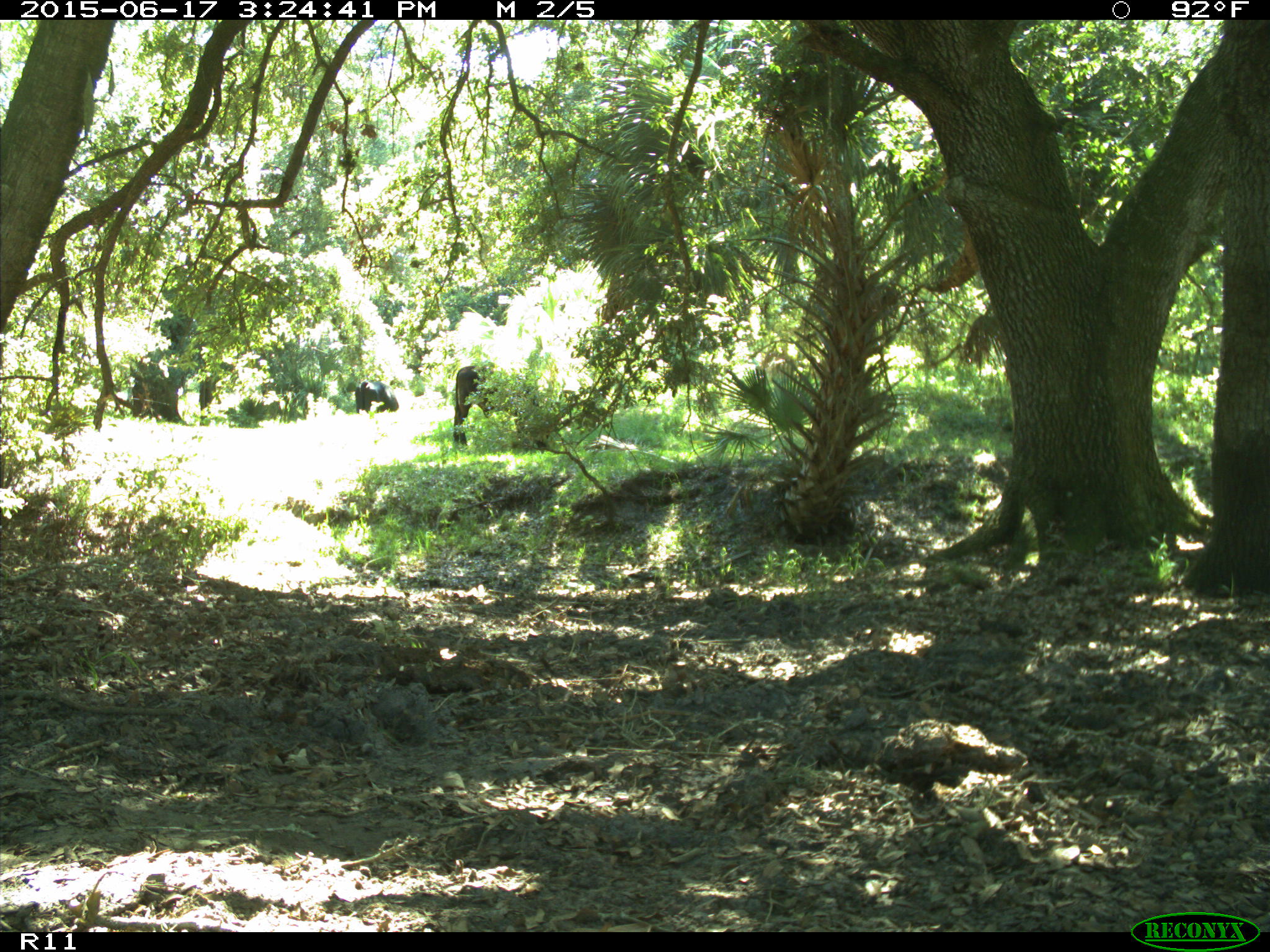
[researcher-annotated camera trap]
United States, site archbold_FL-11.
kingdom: Animalia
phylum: Chordata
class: Mammalia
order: Artiodactyla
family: Bovidae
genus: Bos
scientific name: Bos taurus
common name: domestic cow